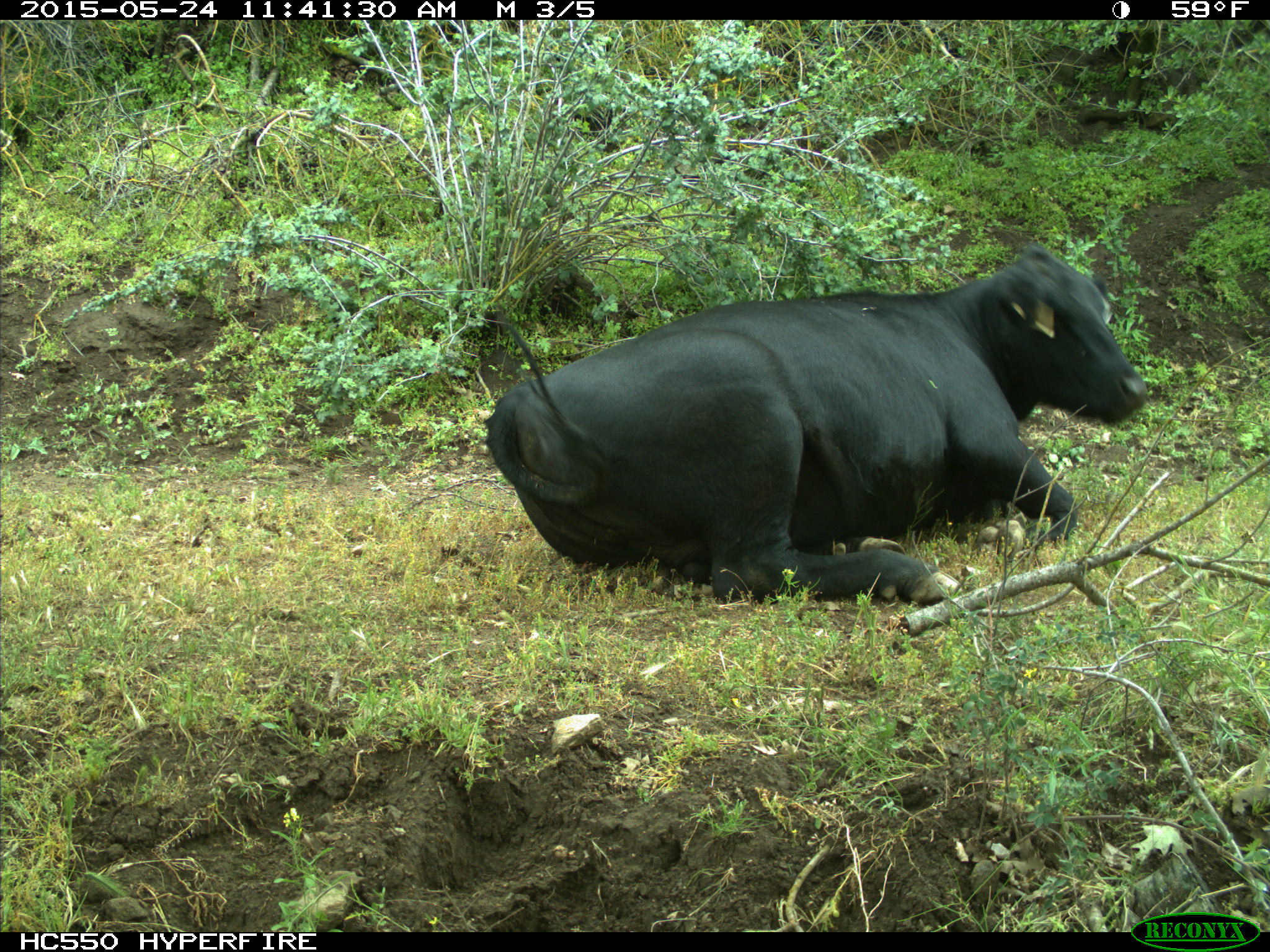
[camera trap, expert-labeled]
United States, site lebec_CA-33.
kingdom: Animalia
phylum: Chordata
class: Mammalia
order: Artiodactyla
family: Bovidae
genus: Bos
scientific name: Bos taurus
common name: domestic cow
Bos taurus (domestic cow).